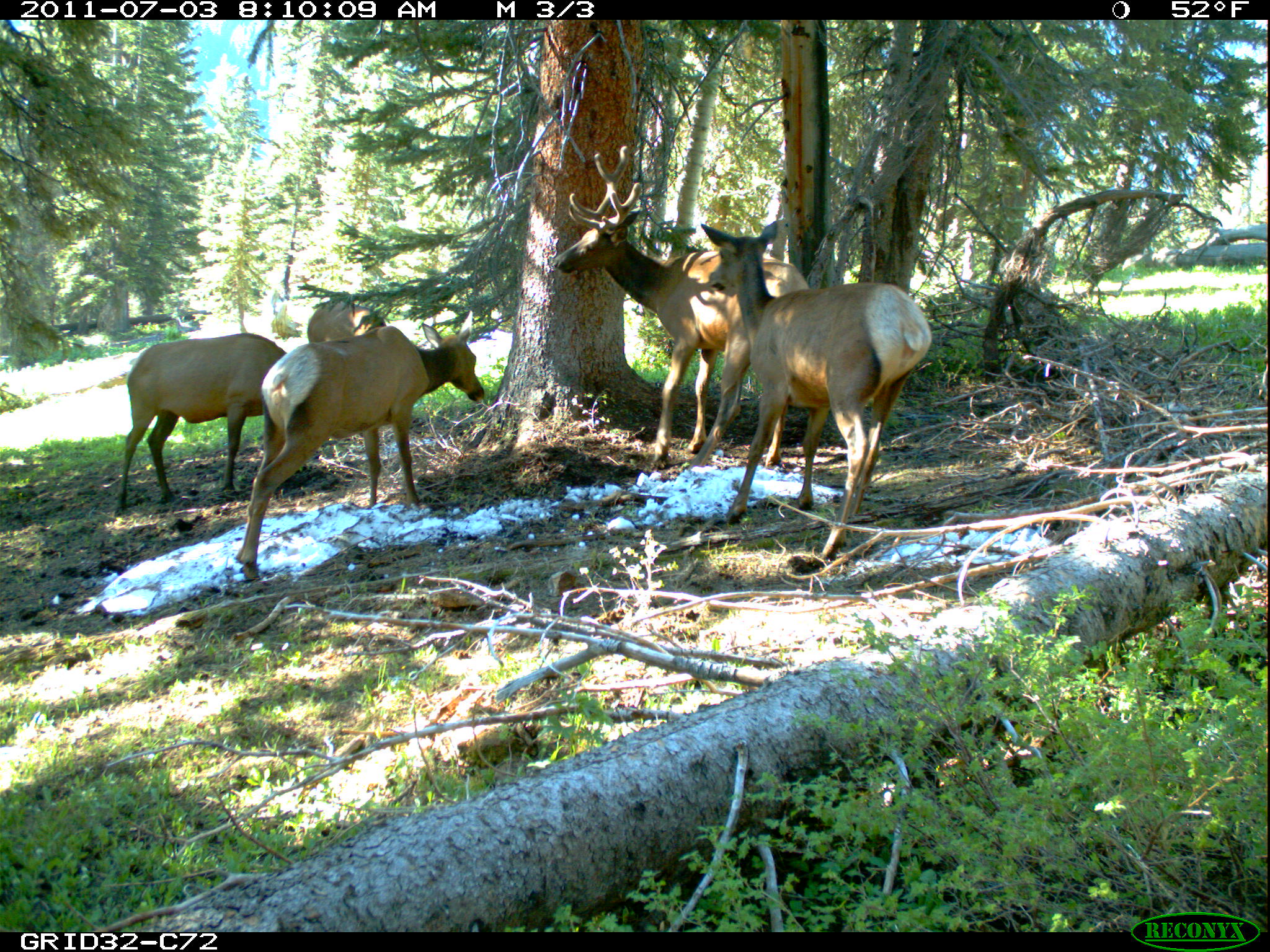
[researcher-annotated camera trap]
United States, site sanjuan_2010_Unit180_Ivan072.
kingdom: Animalia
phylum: Chordata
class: Mammalia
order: Artiodactyla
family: Cervidae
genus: Cervus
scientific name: Cervus elaphus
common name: red deer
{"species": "Cervus elaphus (red deer)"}